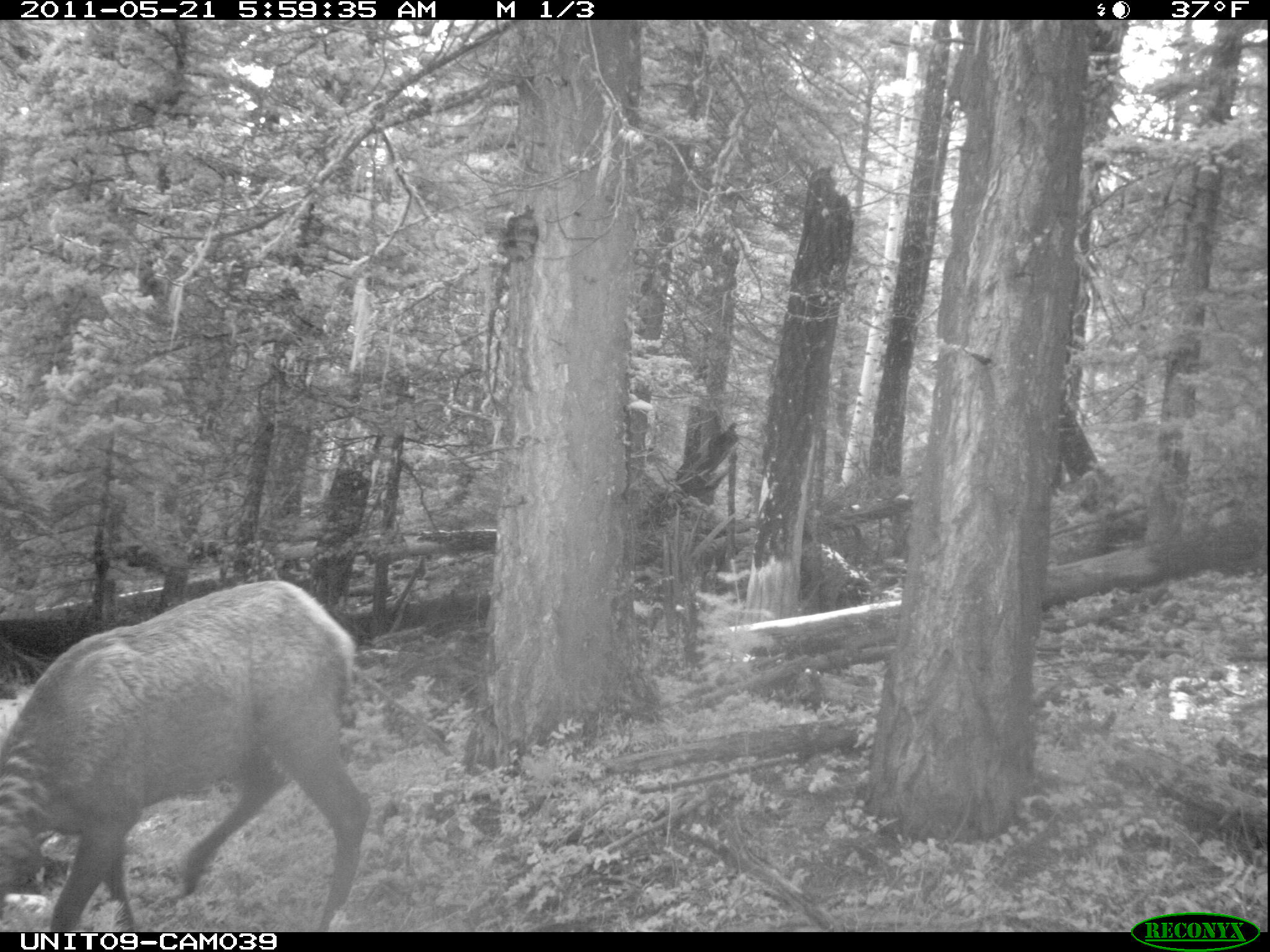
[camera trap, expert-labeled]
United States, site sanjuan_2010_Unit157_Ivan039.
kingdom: Animalia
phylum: Chordata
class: Mammalia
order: Artiodactyla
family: Cervidae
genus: Cervus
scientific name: Cervus elaphus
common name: red deer